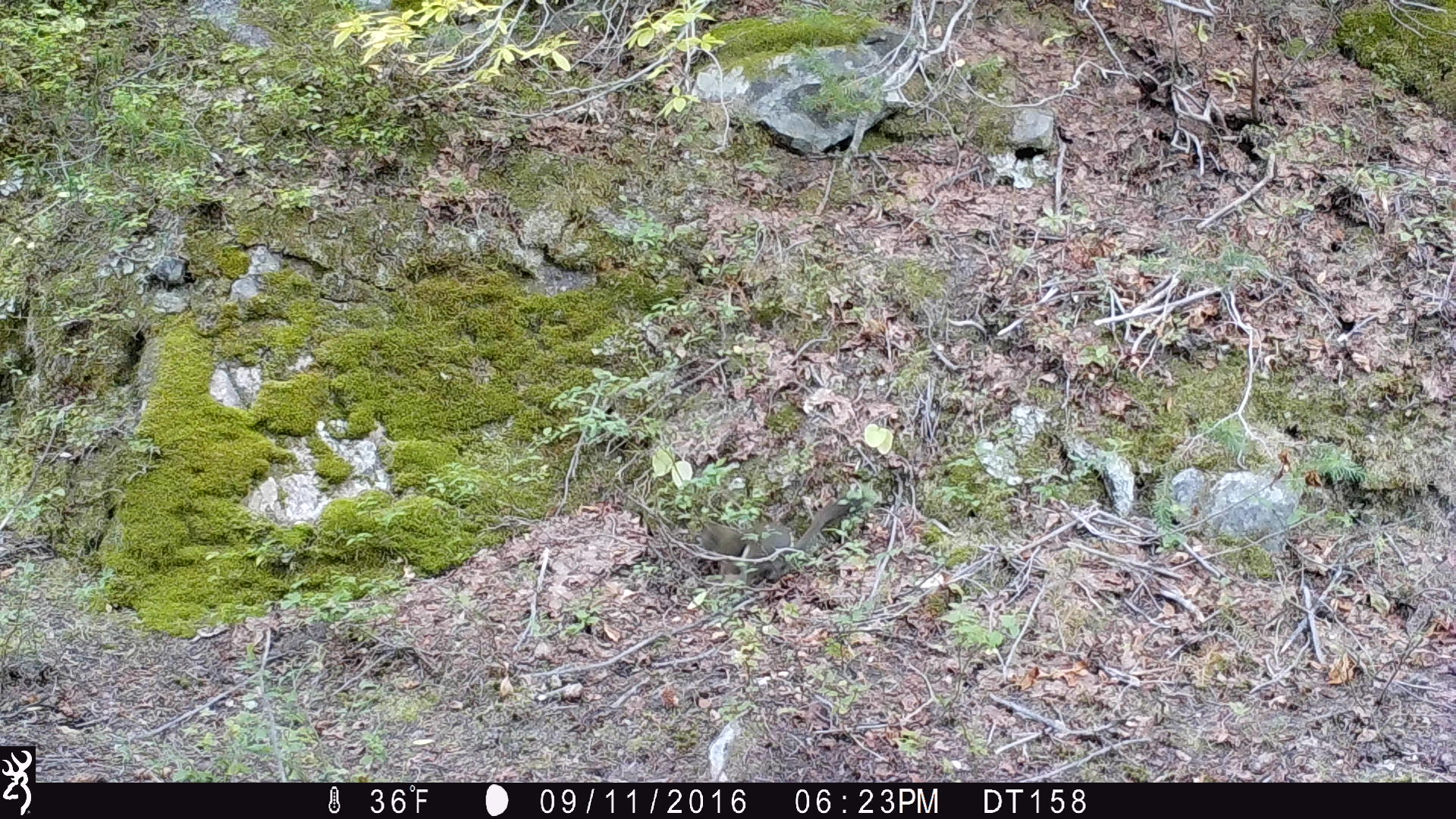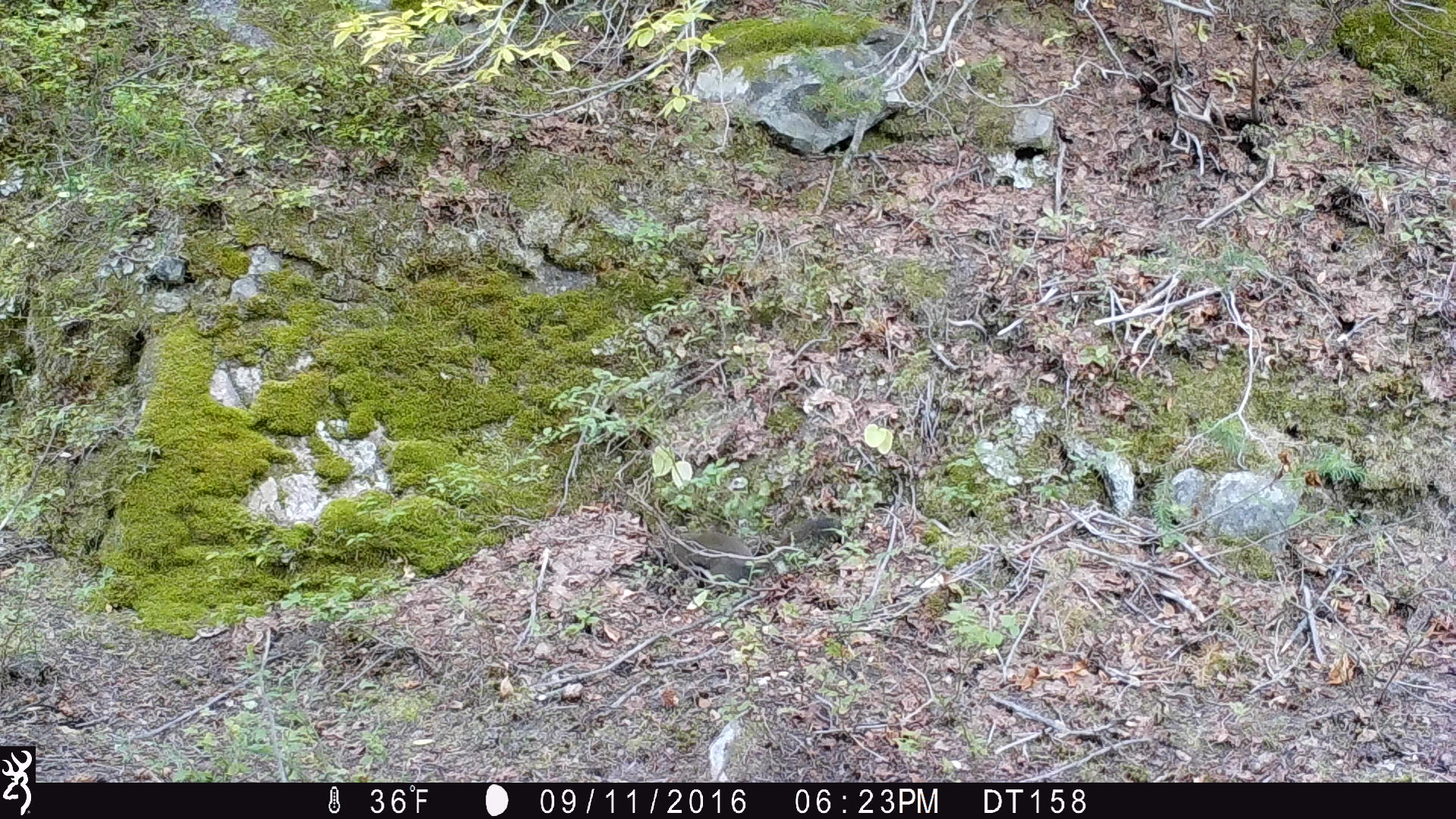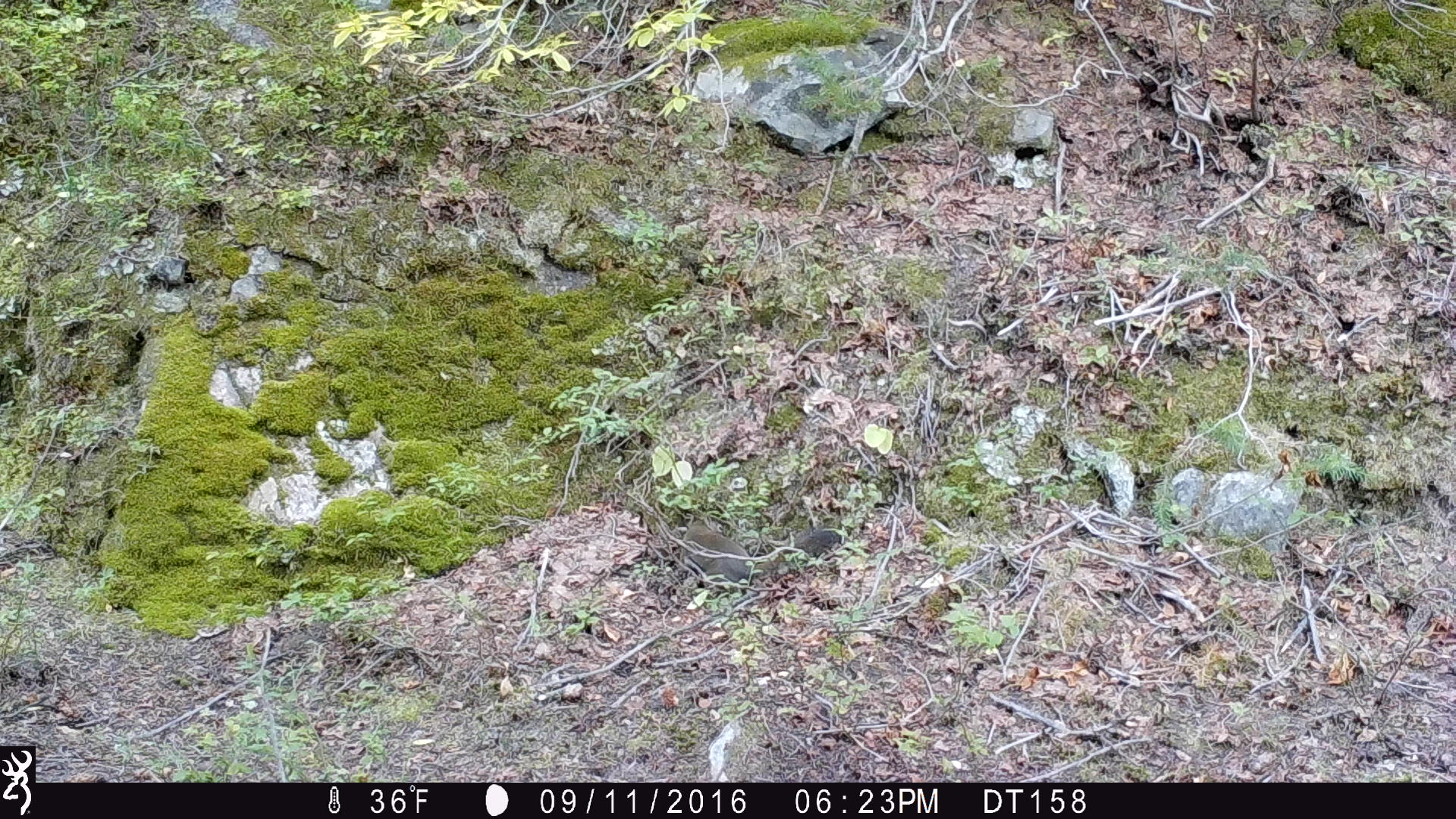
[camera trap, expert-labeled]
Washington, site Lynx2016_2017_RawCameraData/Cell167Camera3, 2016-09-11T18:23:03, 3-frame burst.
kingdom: Animalia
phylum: Chordata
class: Mammalia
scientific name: Mammalia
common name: small mammal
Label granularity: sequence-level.